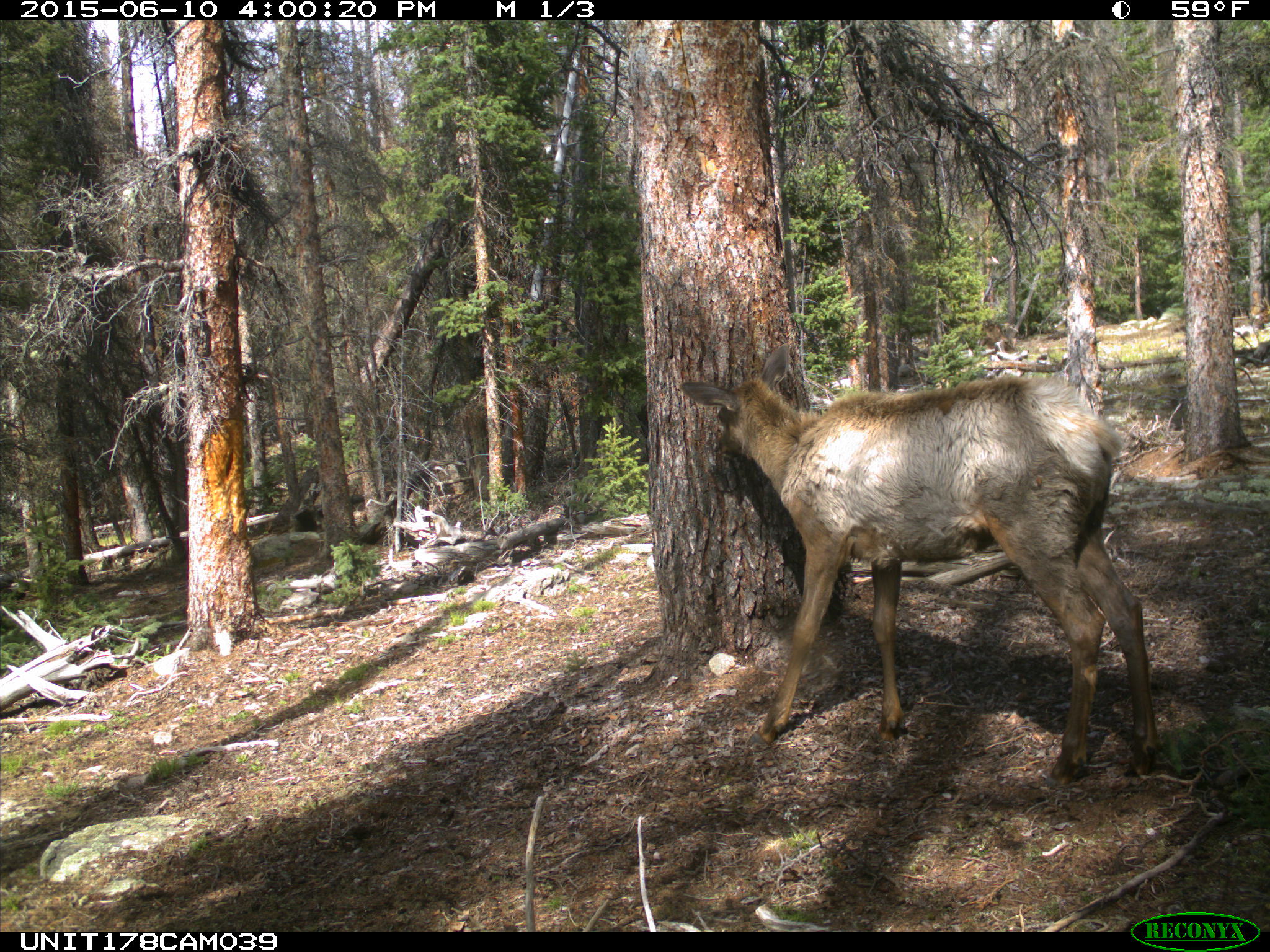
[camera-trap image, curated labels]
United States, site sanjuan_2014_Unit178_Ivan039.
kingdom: Animalia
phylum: Chordata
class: Mammalia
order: Artiodactyla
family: Cervidae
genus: Cervus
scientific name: Cervus elaphus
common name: red deer